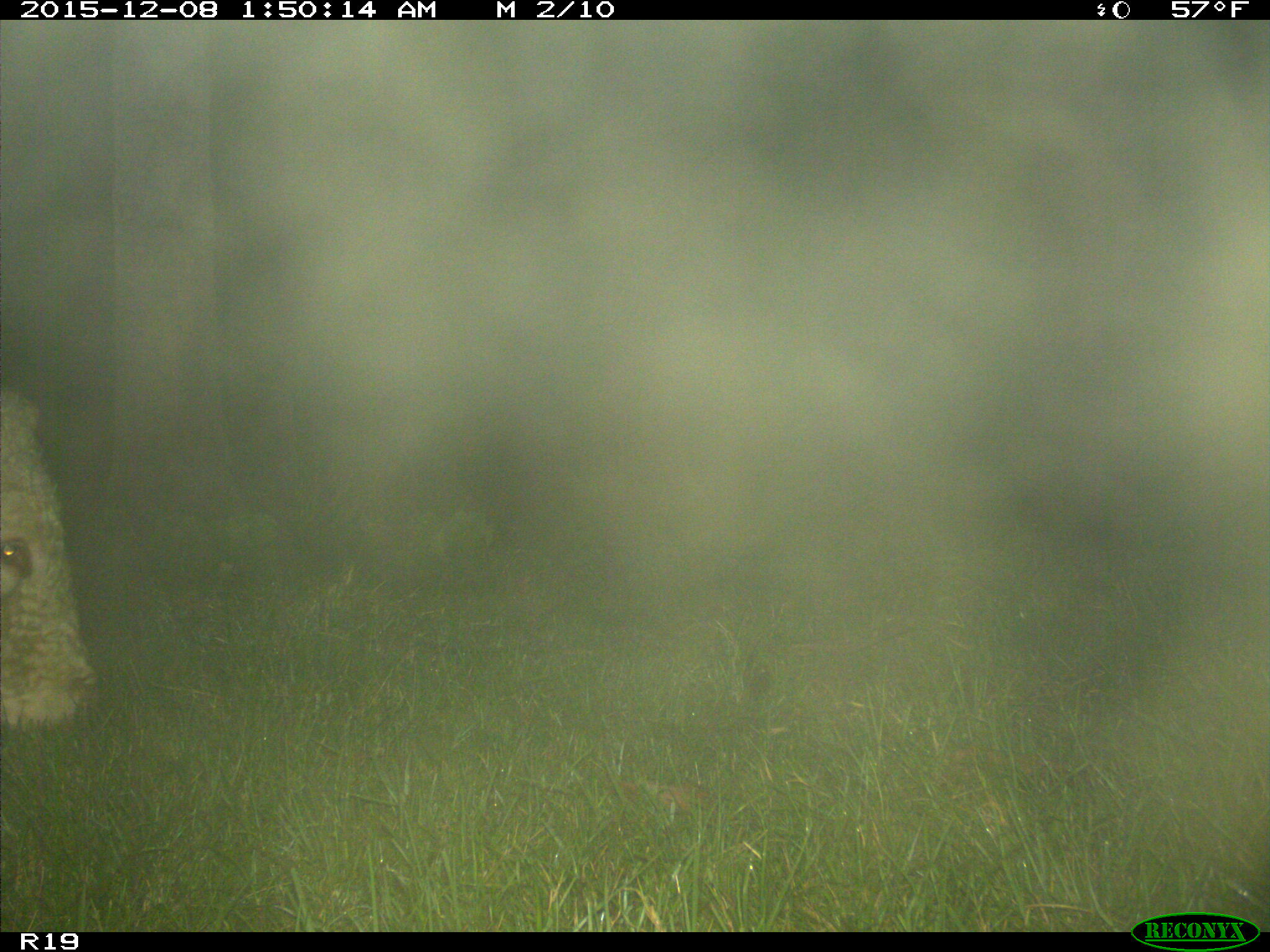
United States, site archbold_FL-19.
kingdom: Animalia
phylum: Chordata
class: Mammalia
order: Artiodactyla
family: Bovidae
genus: Bos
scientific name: Bos taurus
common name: domestic cow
Bos taurus (domestic cow).